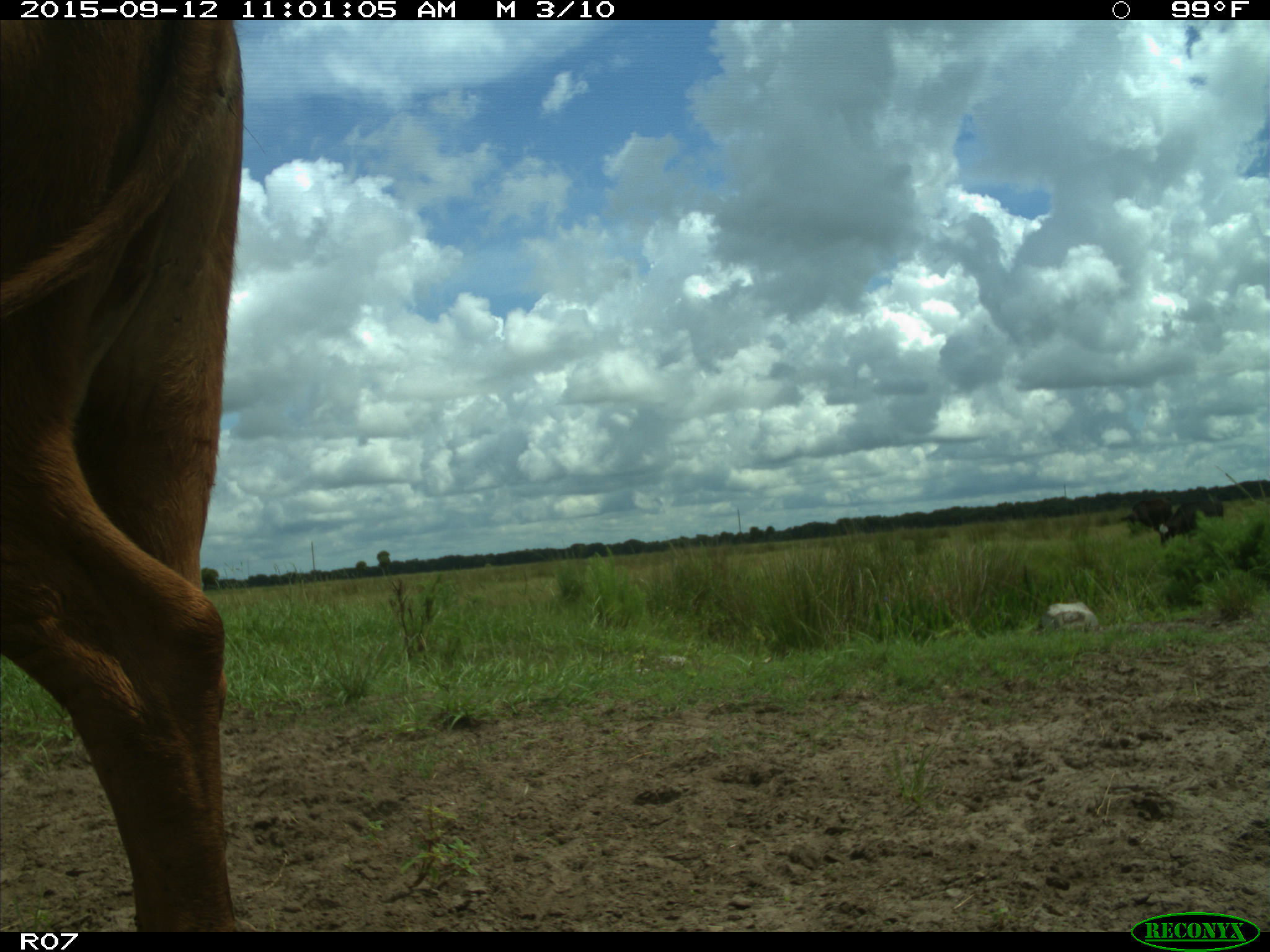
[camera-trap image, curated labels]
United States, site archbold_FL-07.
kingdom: Animalia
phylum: Chordata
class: Mammalia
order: Artiodactyla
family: Bovidae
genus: Bos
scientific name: Bos taurus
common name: domestic cow